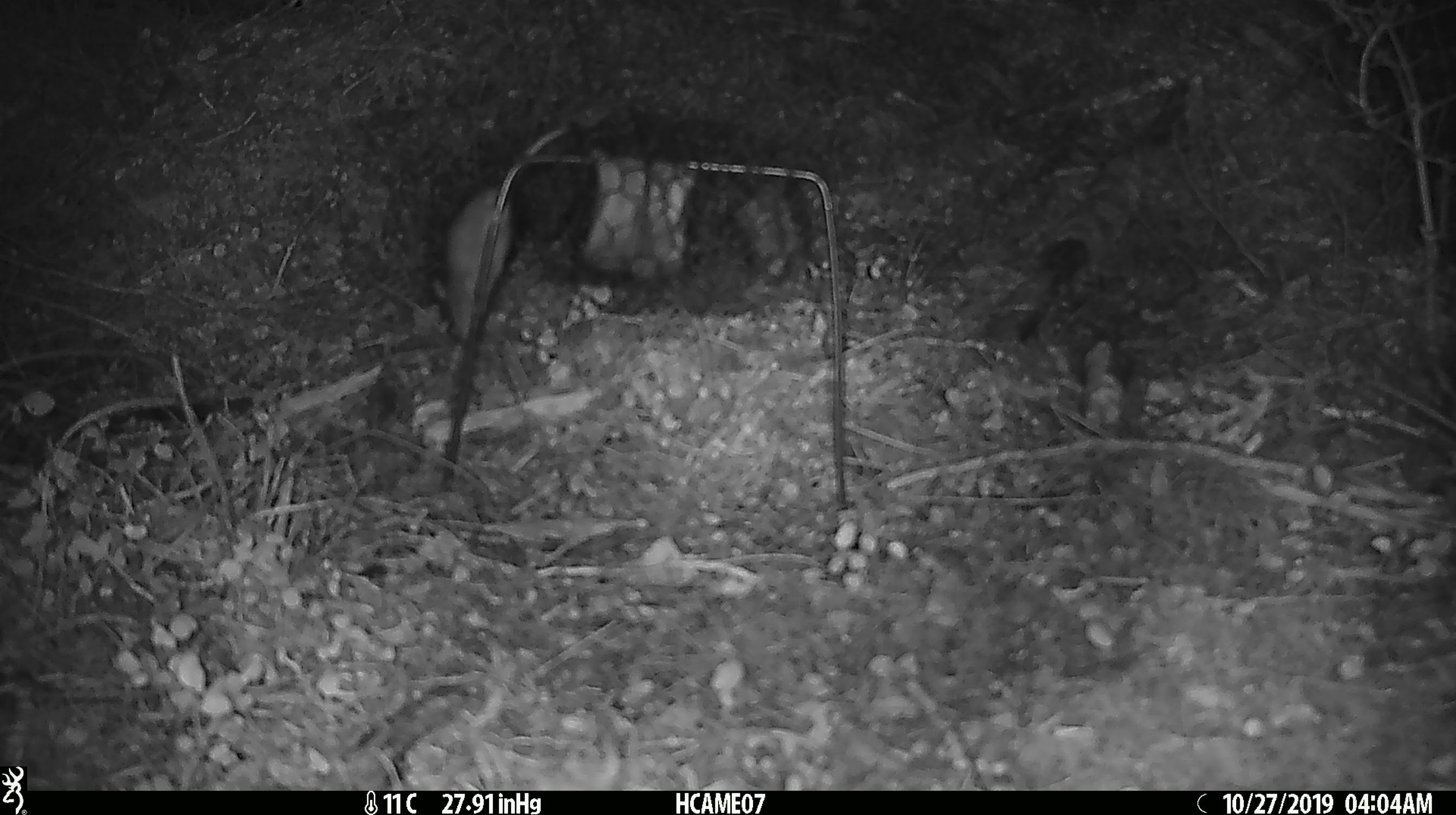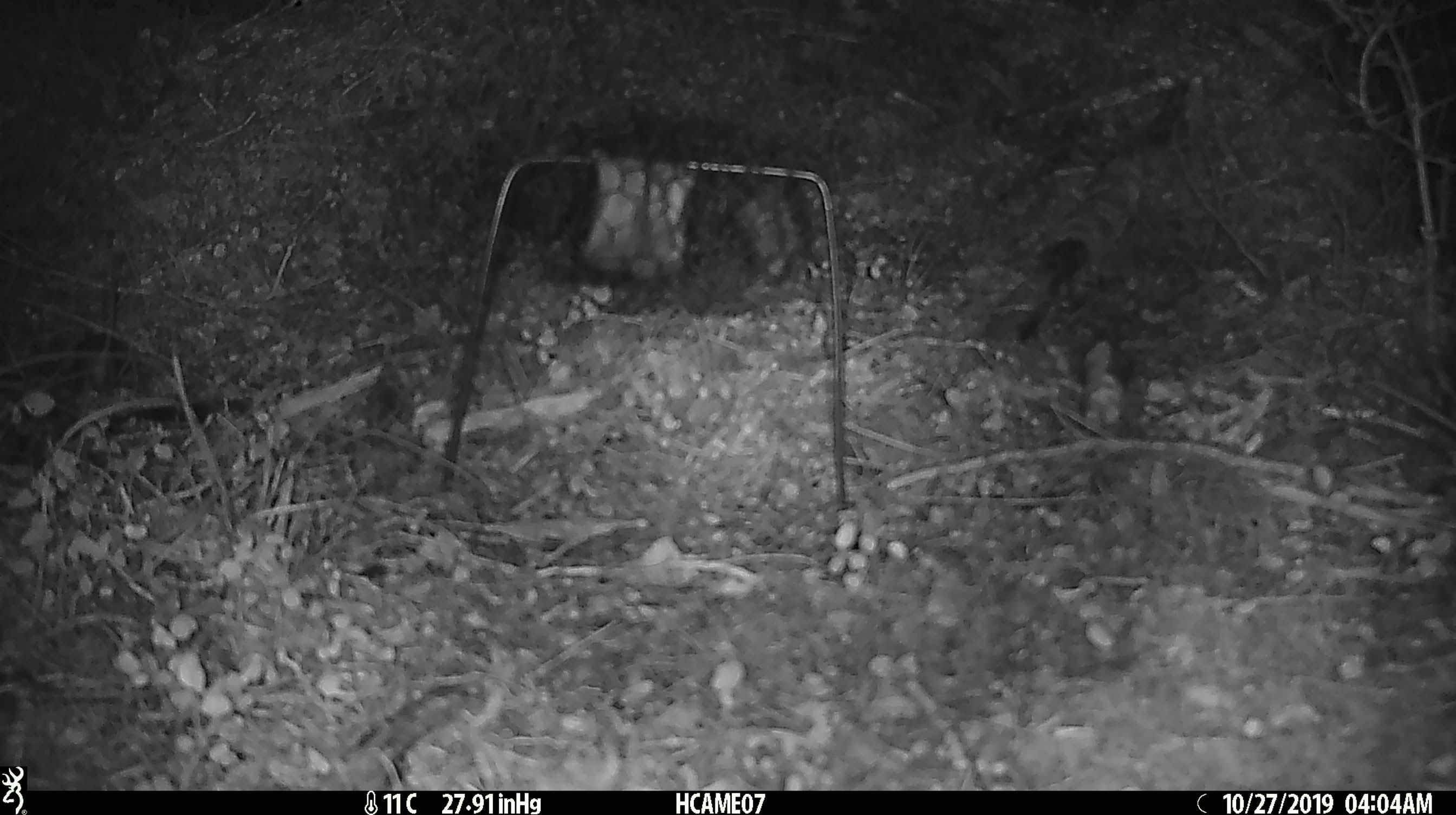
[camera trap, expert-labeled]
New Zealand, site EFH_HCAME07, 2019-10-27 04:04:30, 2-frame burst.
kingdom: Animalia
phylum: Chordata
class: Mammalia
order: Rodentia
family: Muridae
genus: Mus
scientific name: Mus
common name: mouse